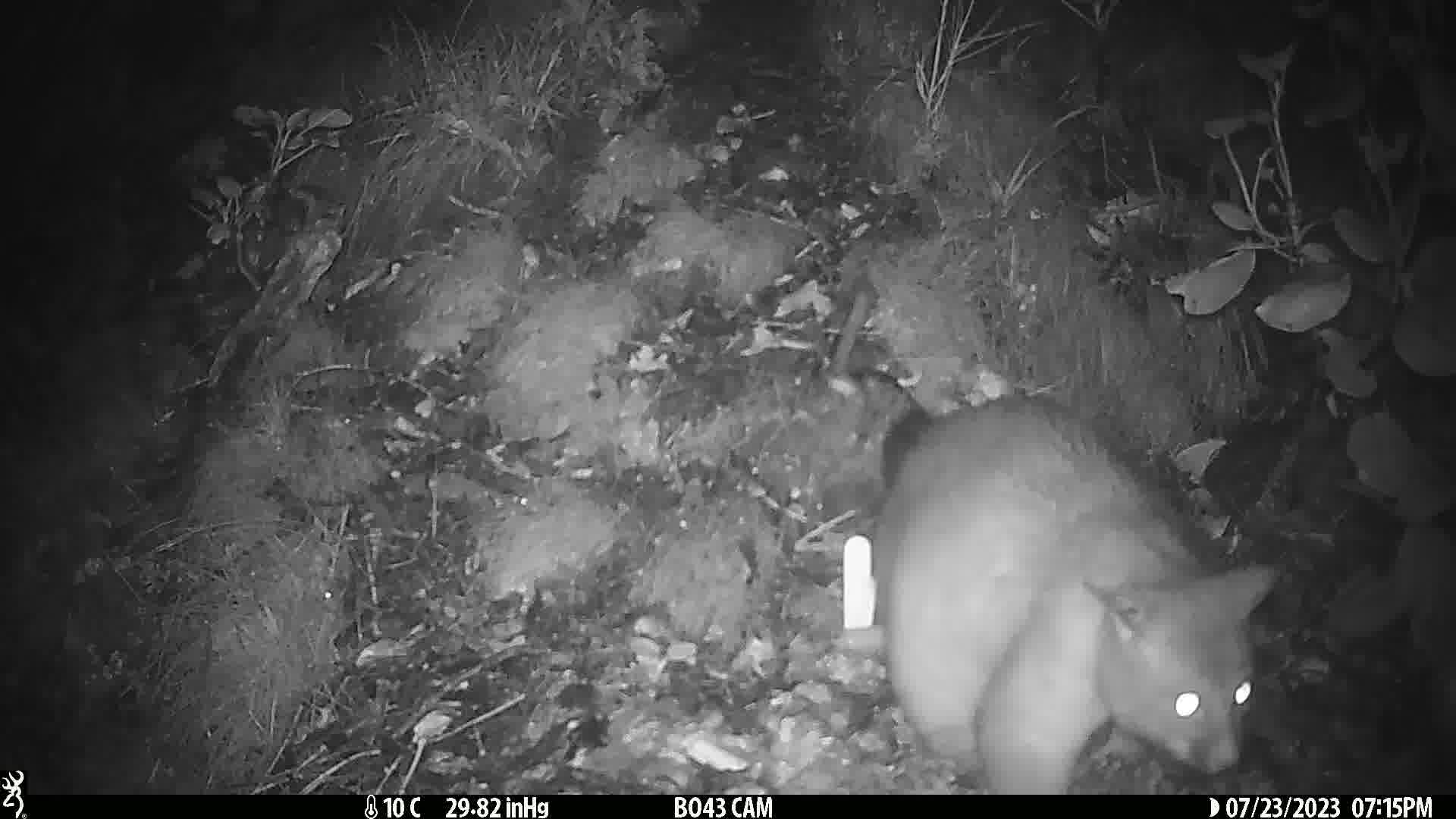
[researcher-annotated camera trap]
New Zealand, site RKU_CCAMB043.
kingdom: Animalia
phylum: Chordata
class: Mammalia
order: Diprotodontia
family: Phalangeridae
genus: Trichosurus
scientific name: Trichosurus vulpecula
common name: common brushtail possum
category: possum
Possum (common brushtail possum) (Trichosurus vulpecula).